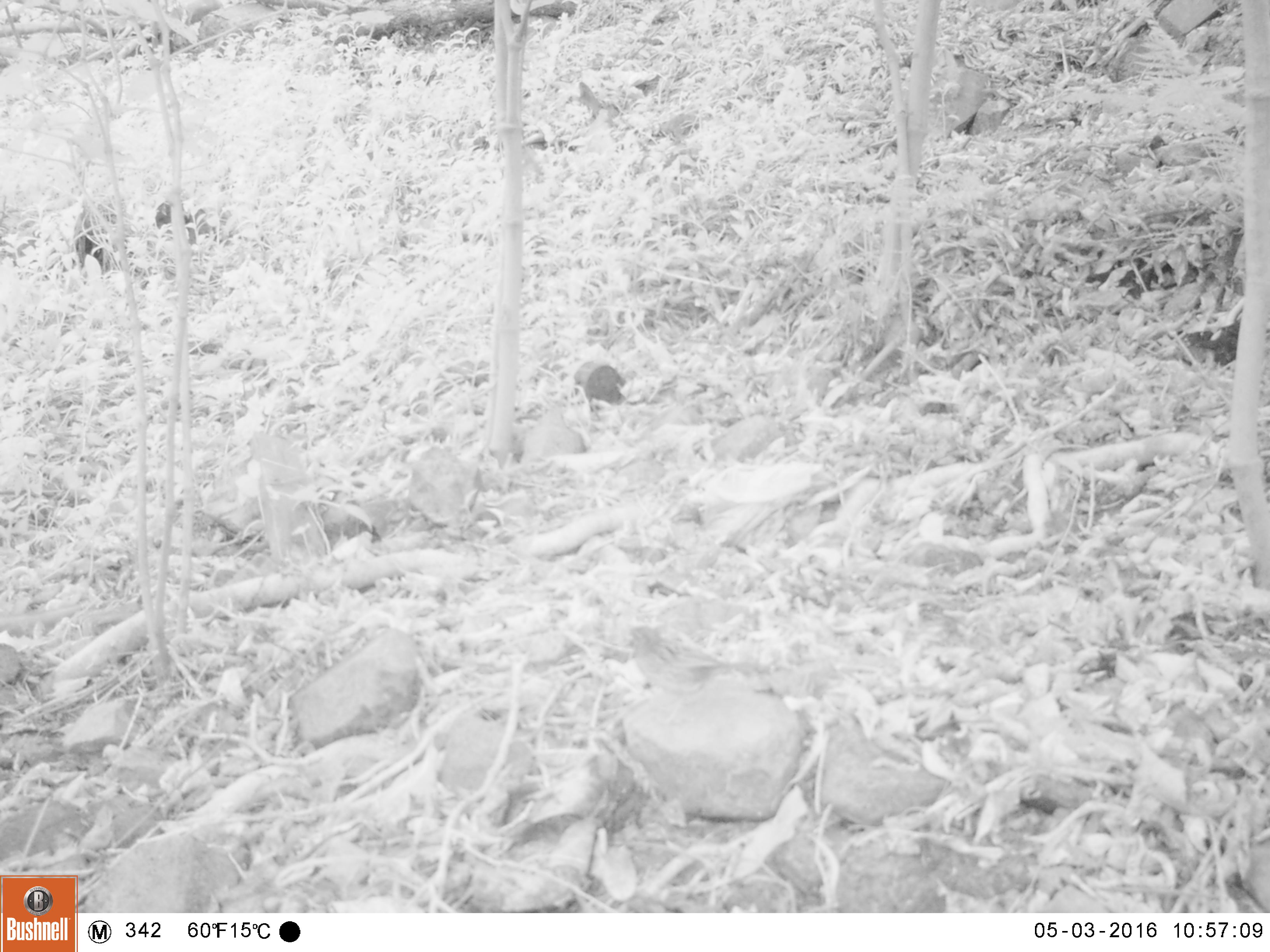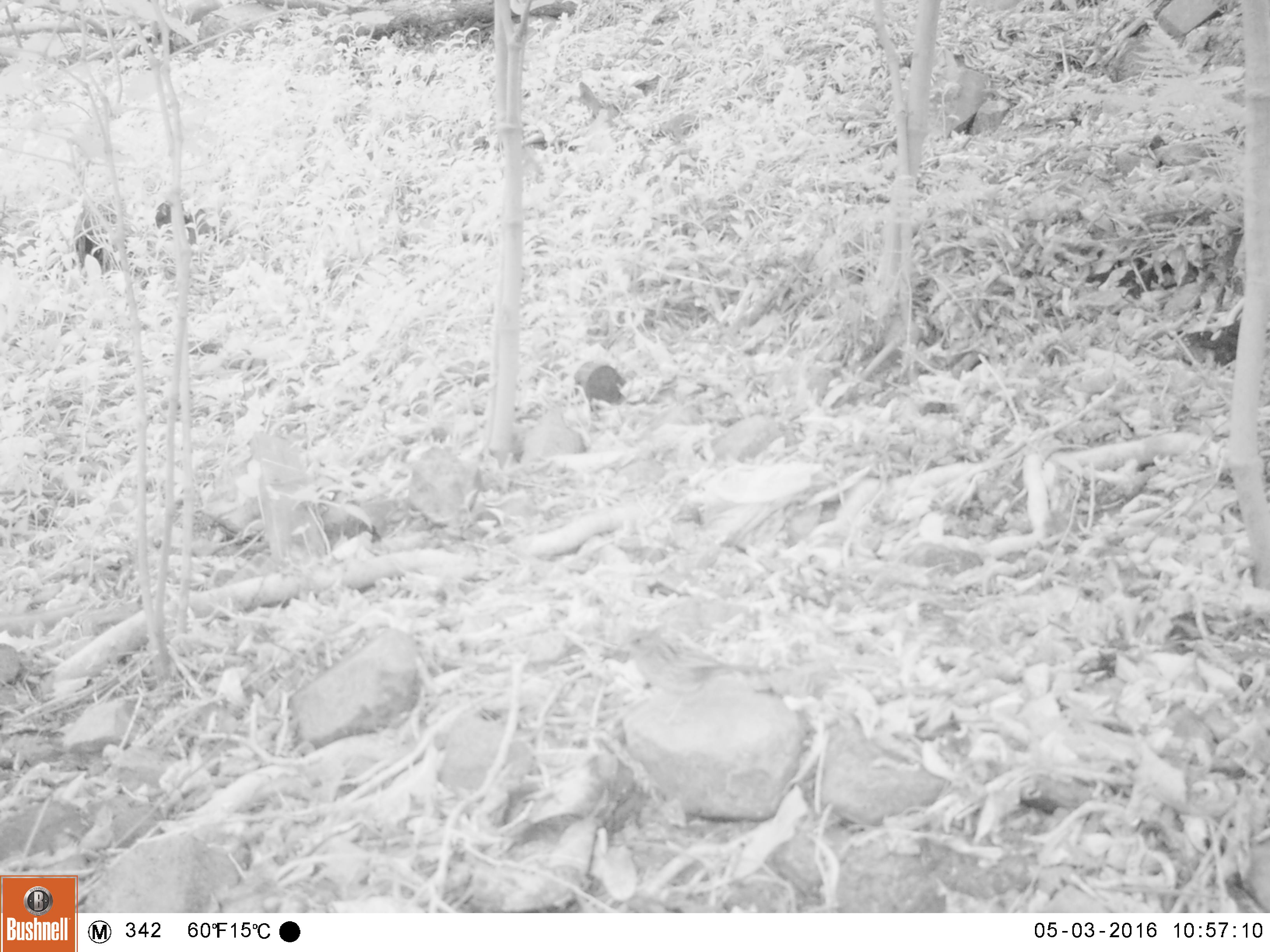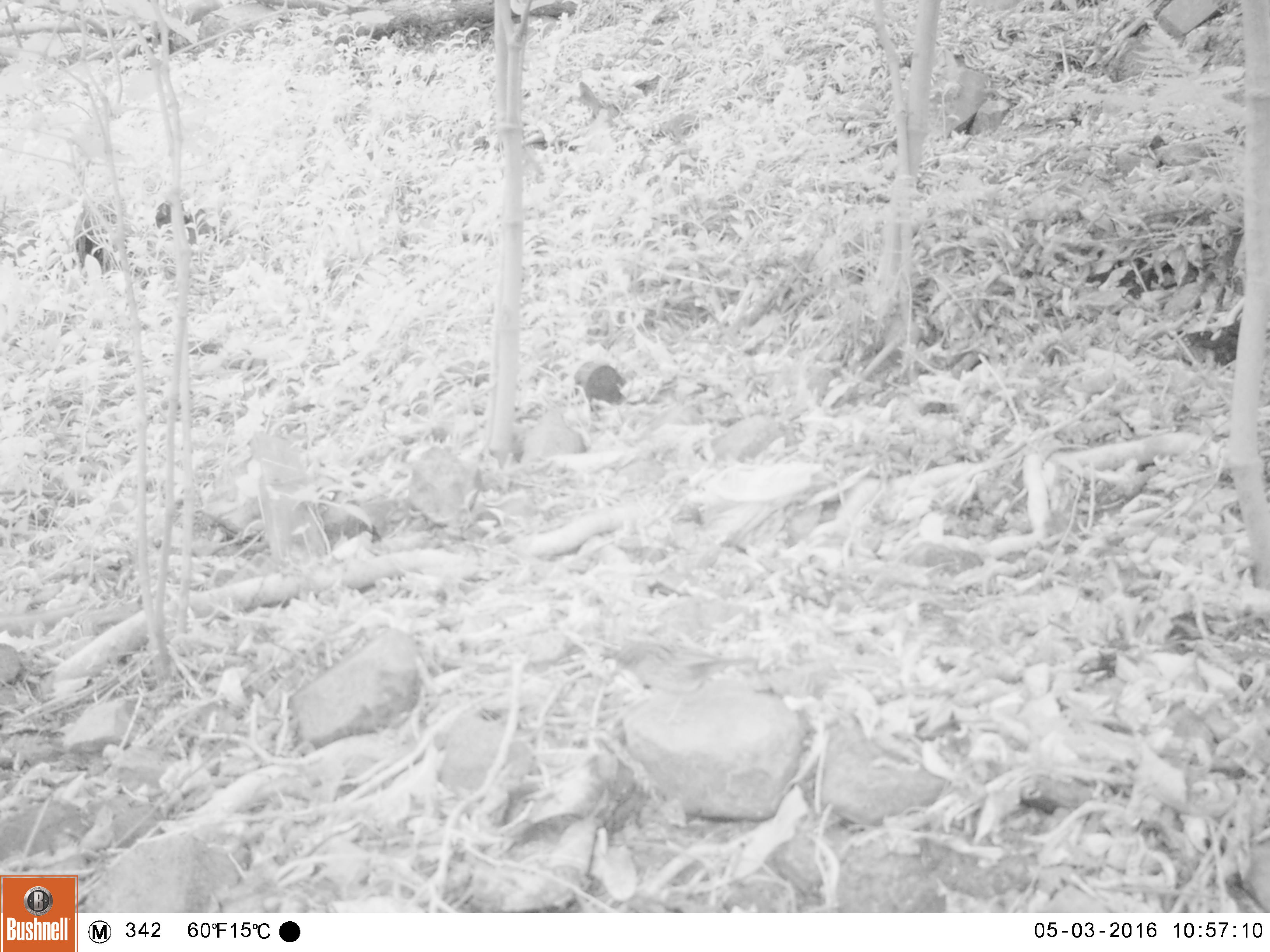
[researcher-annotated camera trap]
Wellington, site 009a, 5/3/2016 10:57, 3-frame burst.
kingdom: Animalia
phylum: Chordata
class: Aves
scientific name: Aves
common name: bird